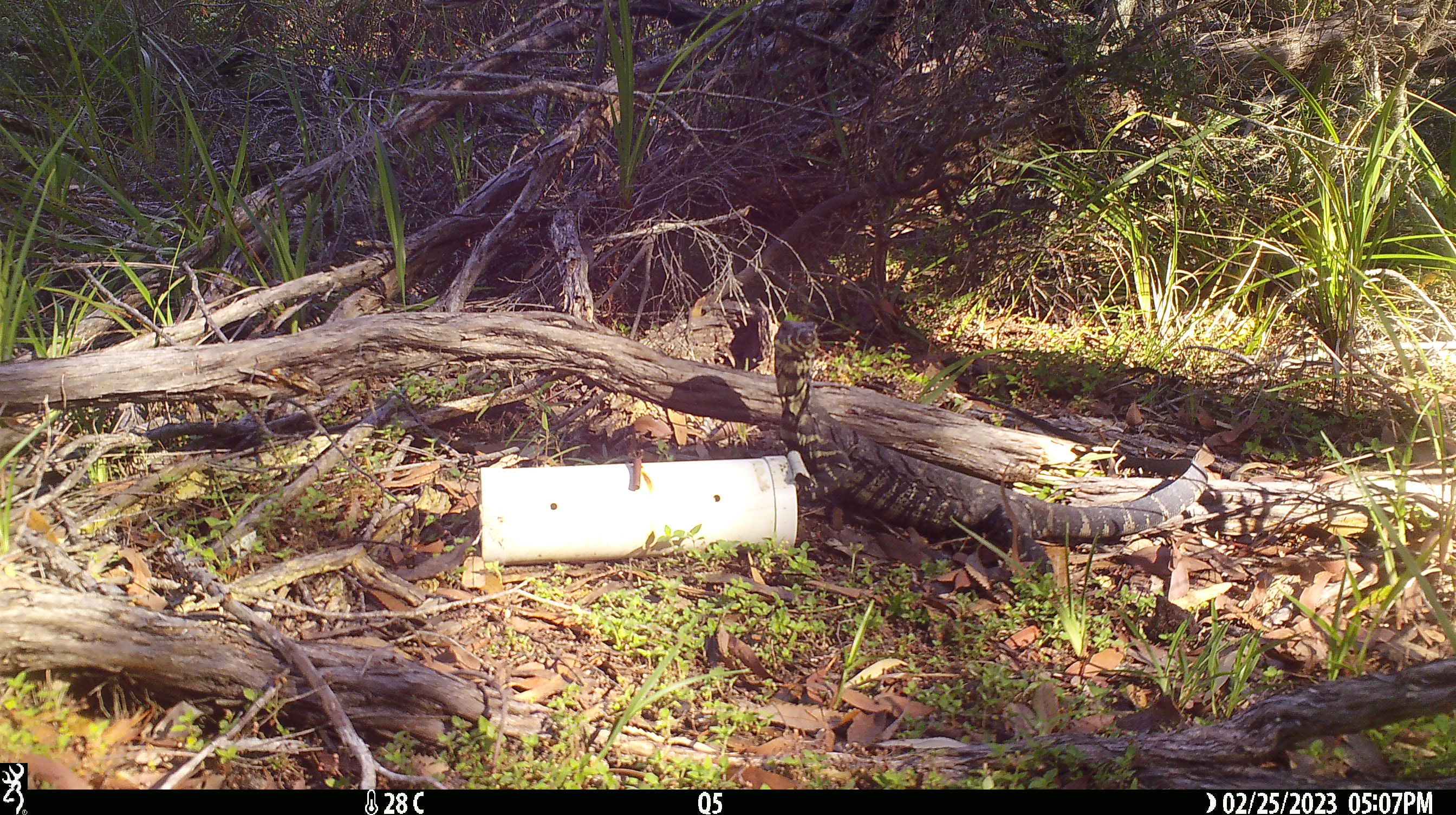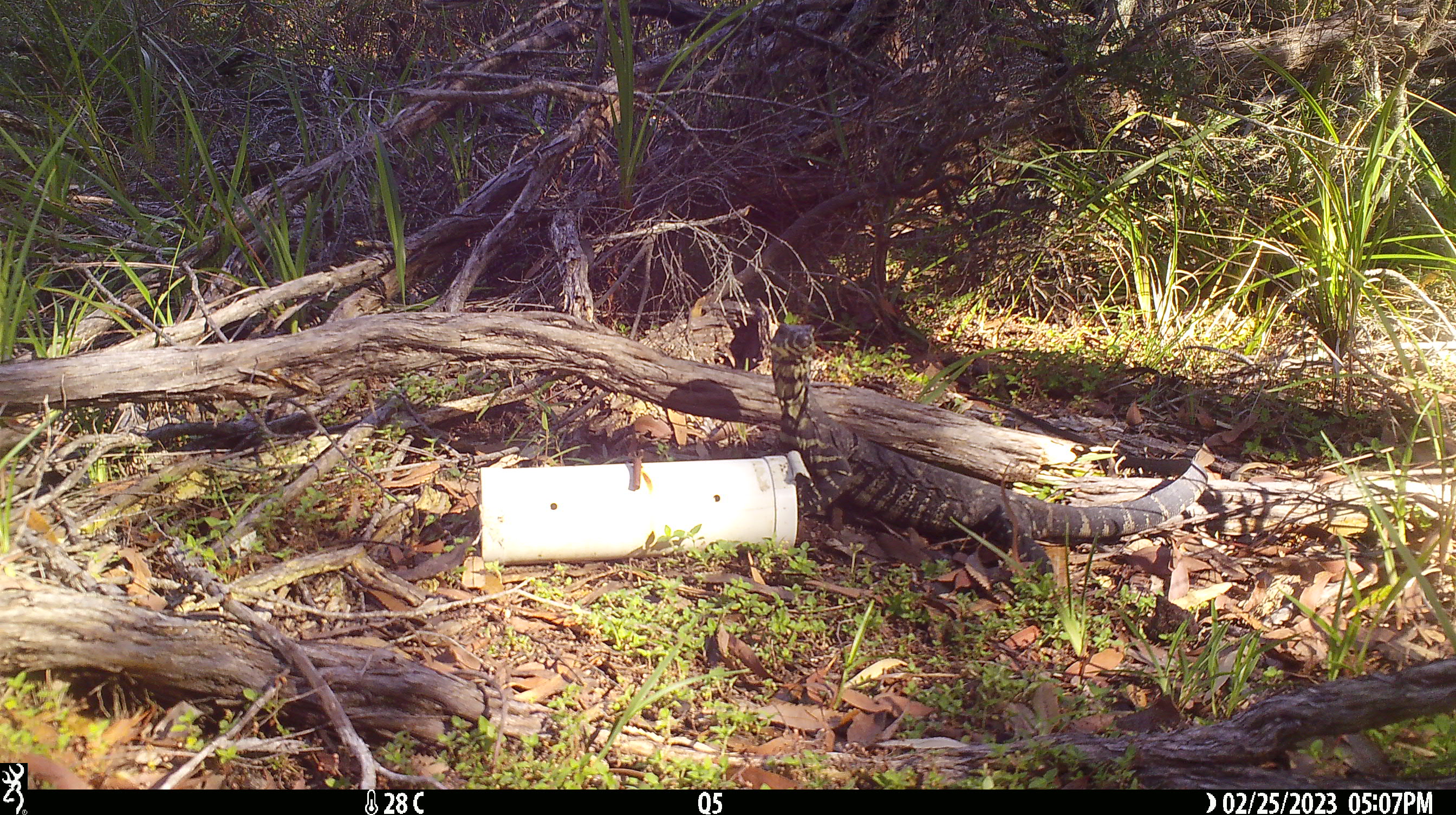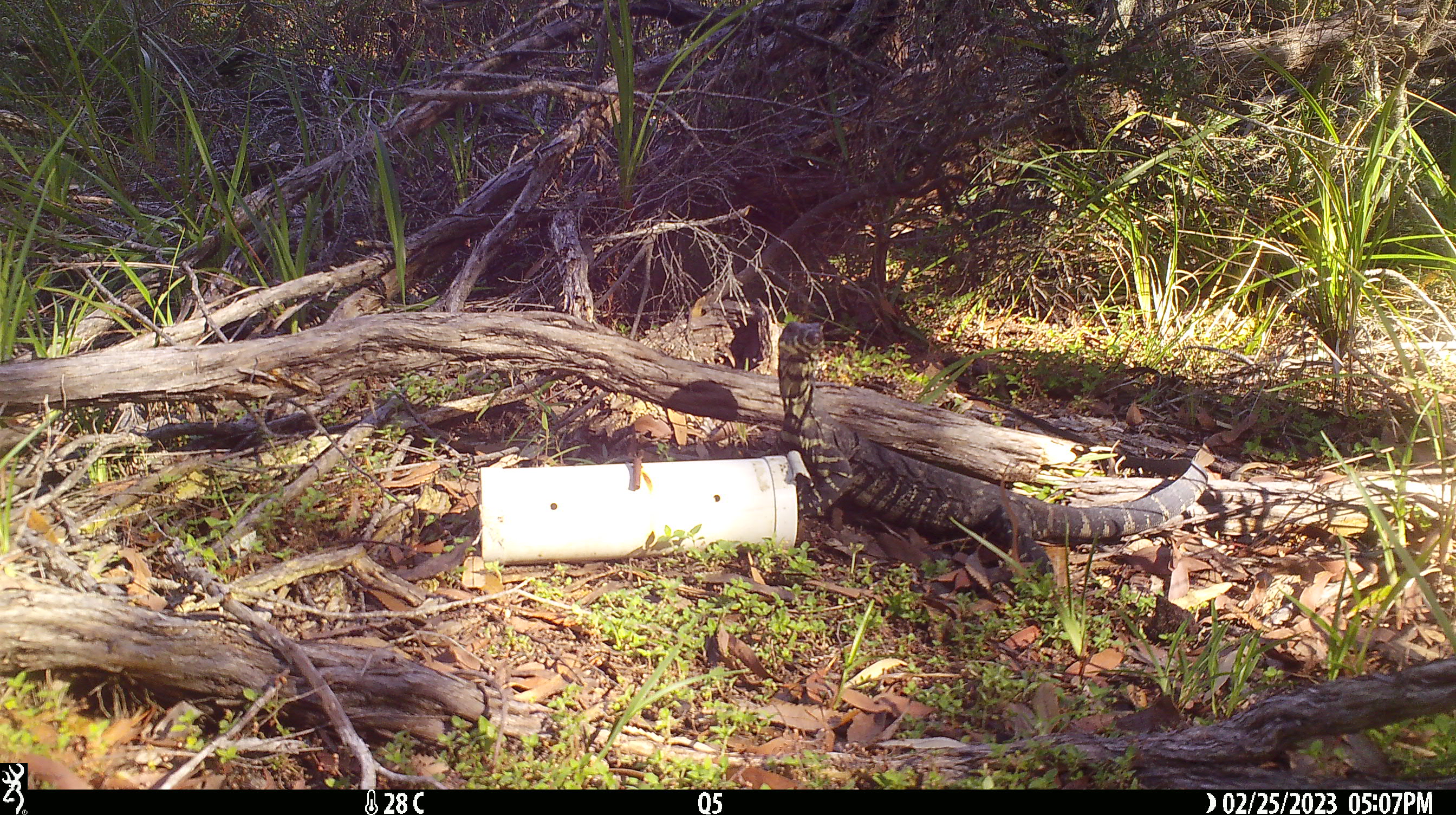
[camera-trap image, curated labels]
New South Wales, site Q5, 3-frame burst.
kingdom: Animalia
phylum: Chordata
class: Reptilia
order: Squamata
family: Varanidae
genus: Varanus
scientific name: Varanus varius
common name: lace monitor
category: goanna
Goanna (lace monitor) (Varanus varius).